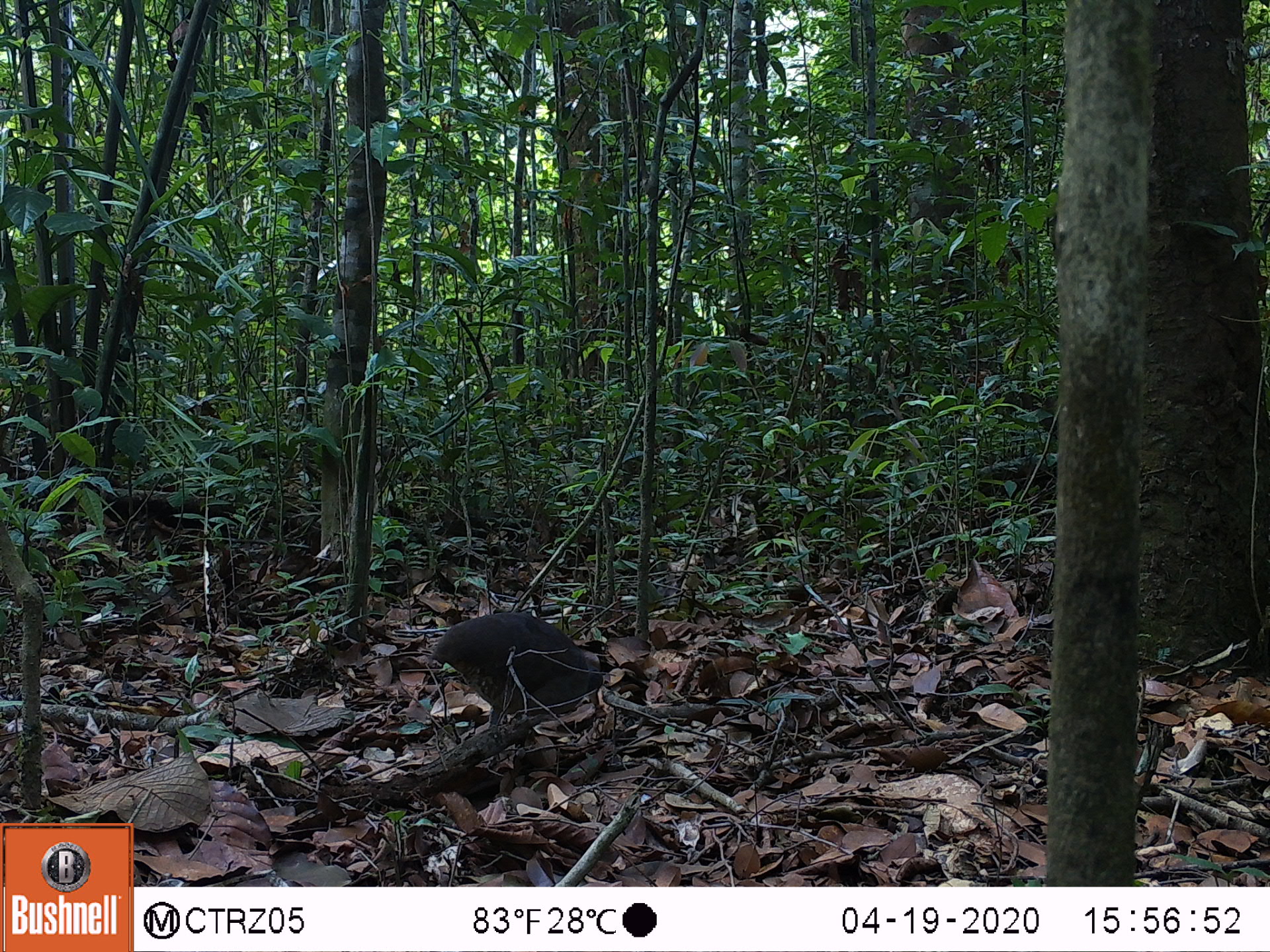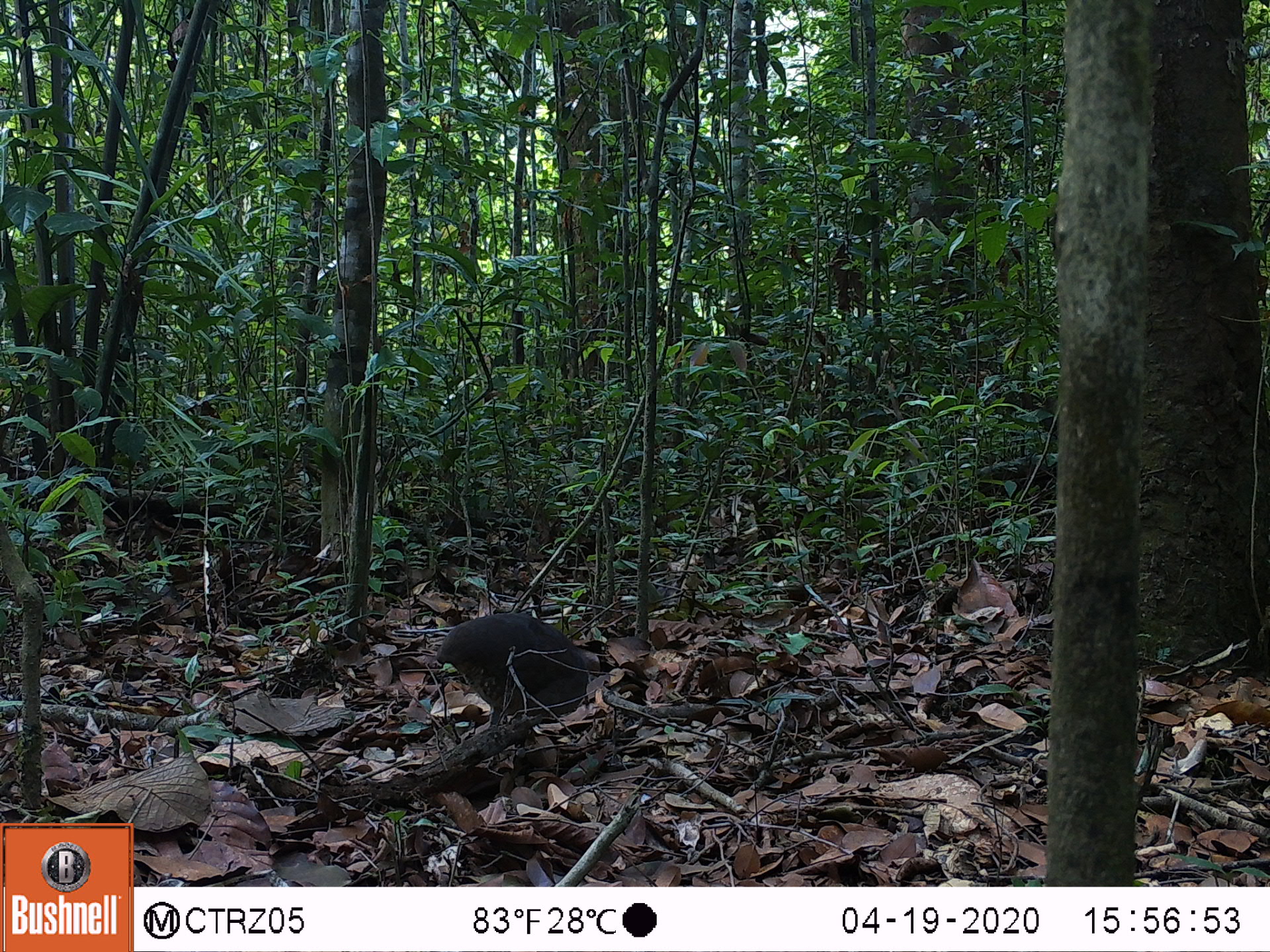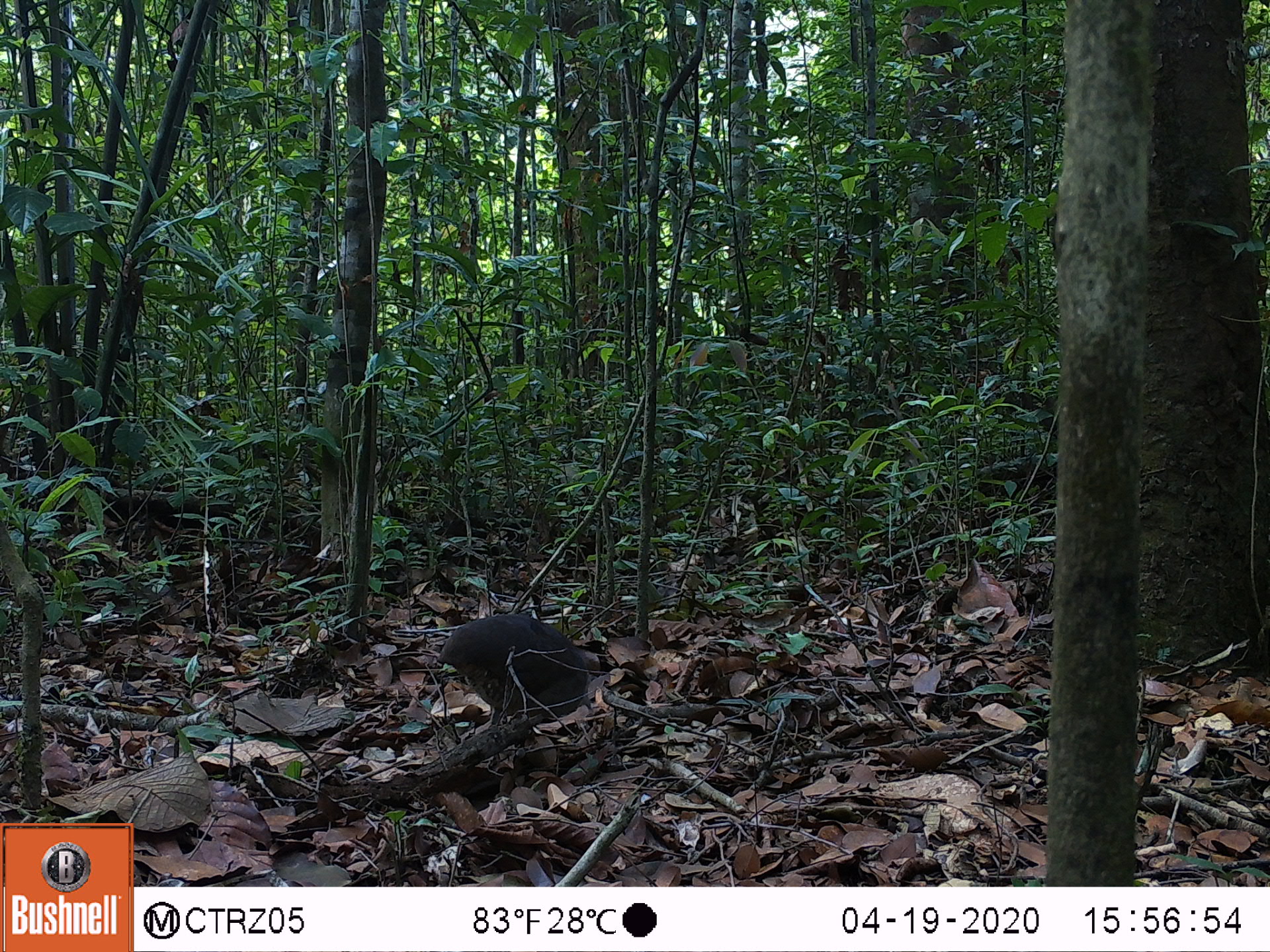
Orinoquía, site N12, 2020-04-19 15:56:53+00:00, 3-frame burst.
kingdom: Animalia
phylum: Chordata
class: Aves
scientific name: Aves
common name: bird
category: unknown bird